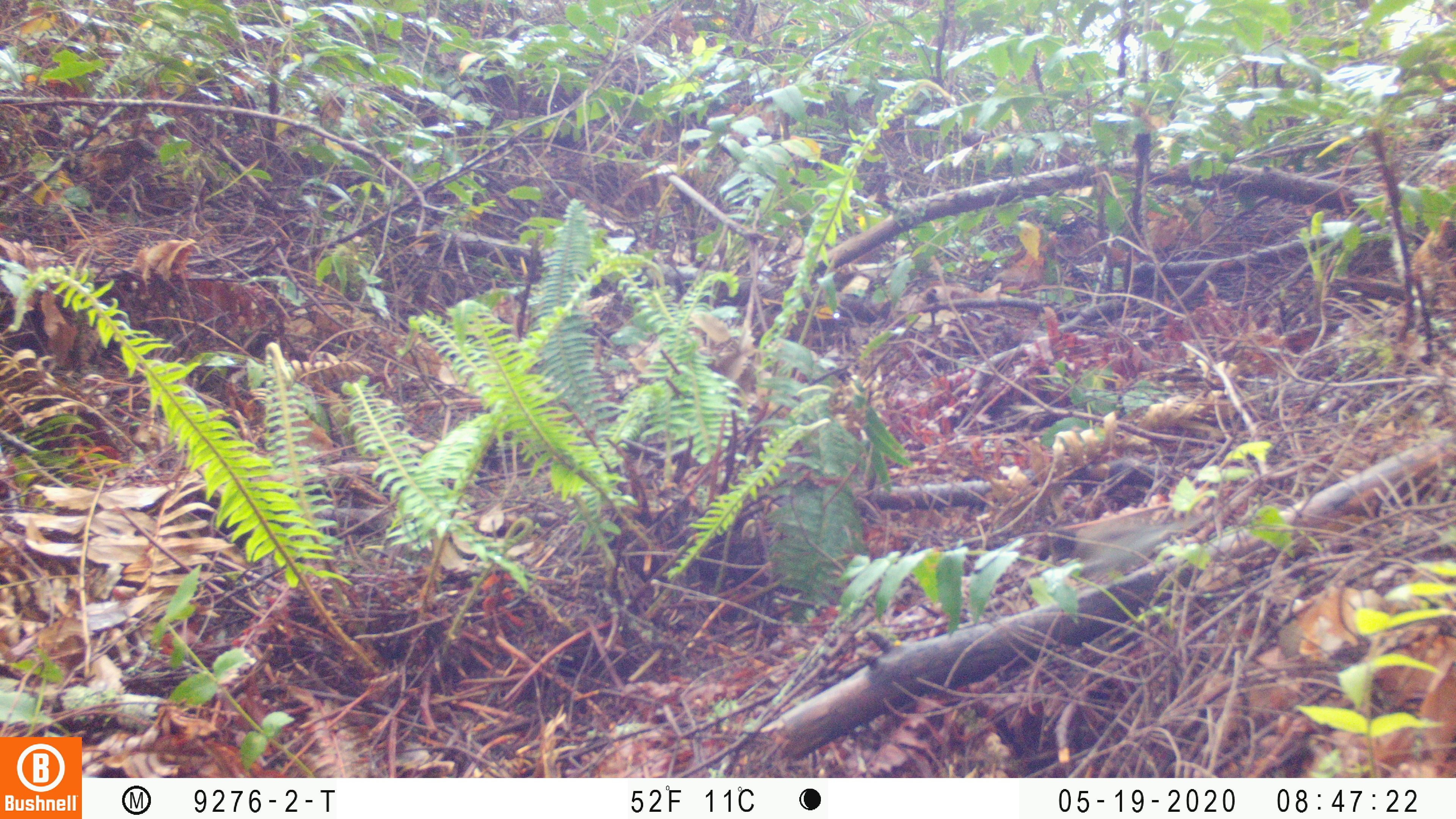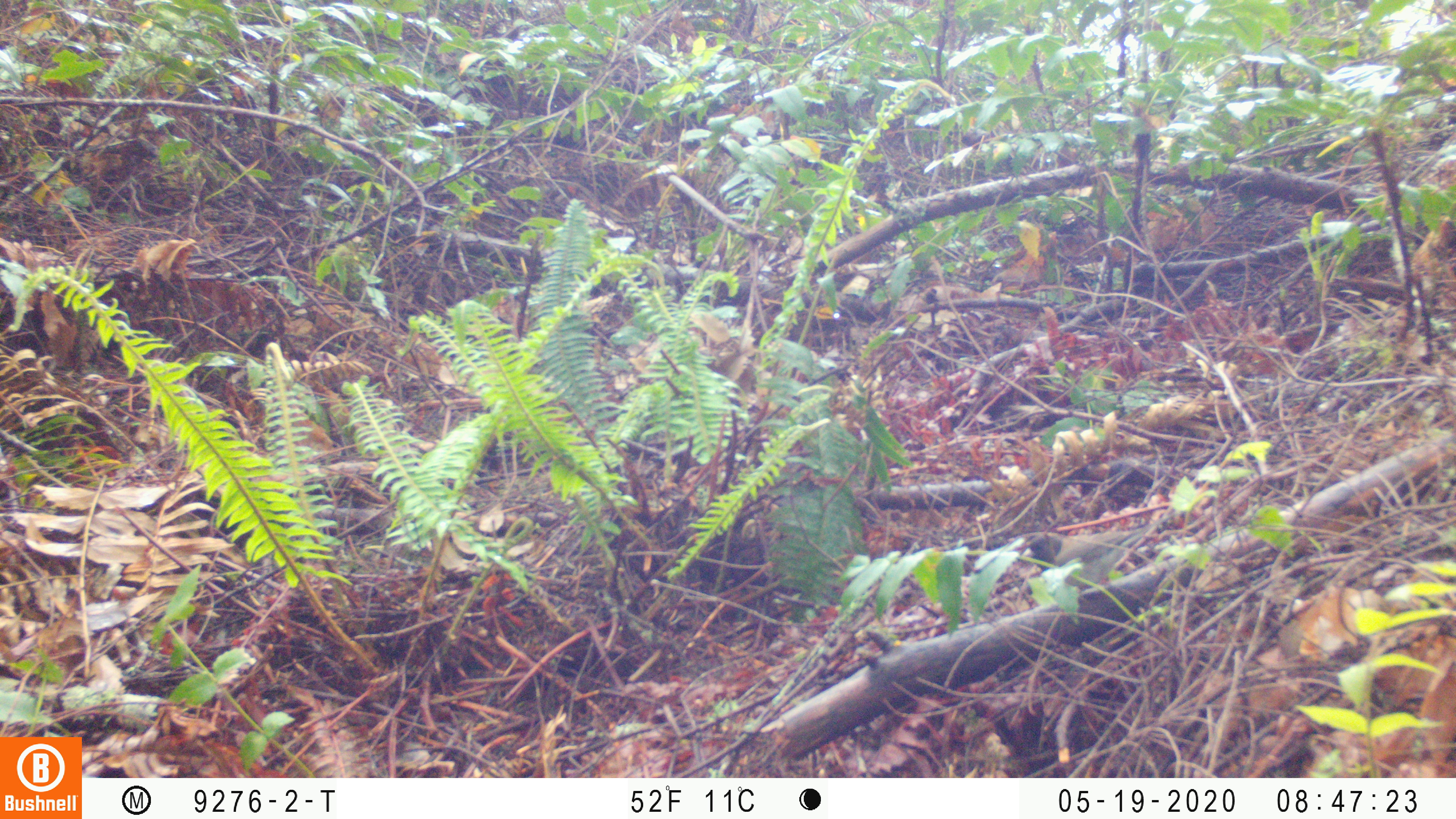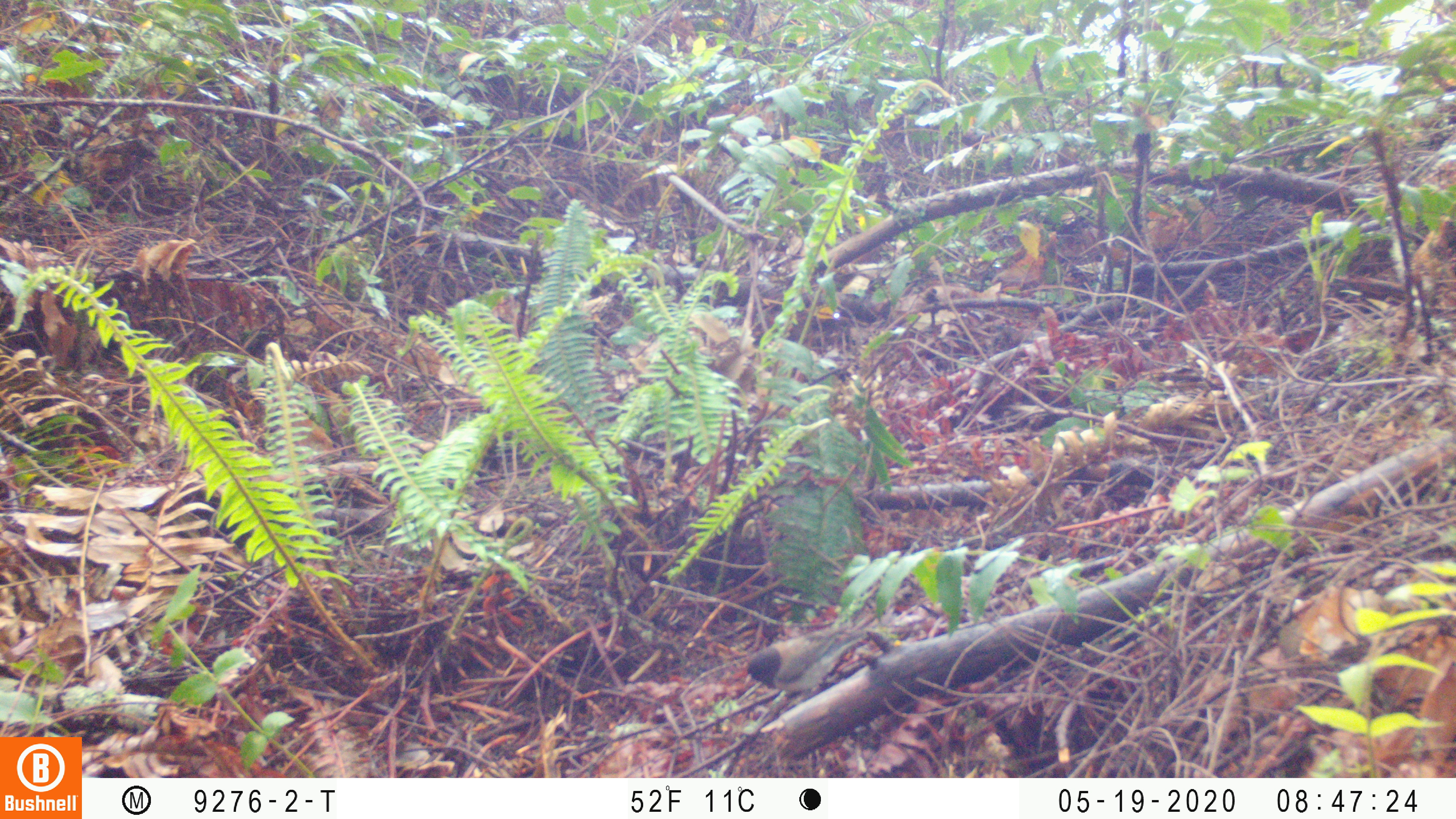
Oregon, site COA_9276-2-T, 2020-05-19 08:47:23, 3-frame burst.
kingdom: Animalia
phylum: Chordata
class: Aves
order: Passeriformes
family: Passerellidae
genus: Junco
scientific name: Junco hyemalis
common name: dark-eyed junco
Dark-eyed junco (Junco hyemalis).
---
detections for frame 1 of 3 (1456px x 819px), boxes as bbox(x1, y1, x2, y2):
dark-eyed junco: bbox(1021, 517, 1191, 574)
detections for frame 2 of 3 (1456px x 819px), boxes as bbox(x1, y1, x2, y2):
dark-eyed junco: bbox(1015, 515, 1168, 592)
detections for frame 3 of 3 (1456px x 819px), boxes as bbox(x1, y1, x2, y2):
dark-eyed junco: bbox(730, 618, 880, 703)